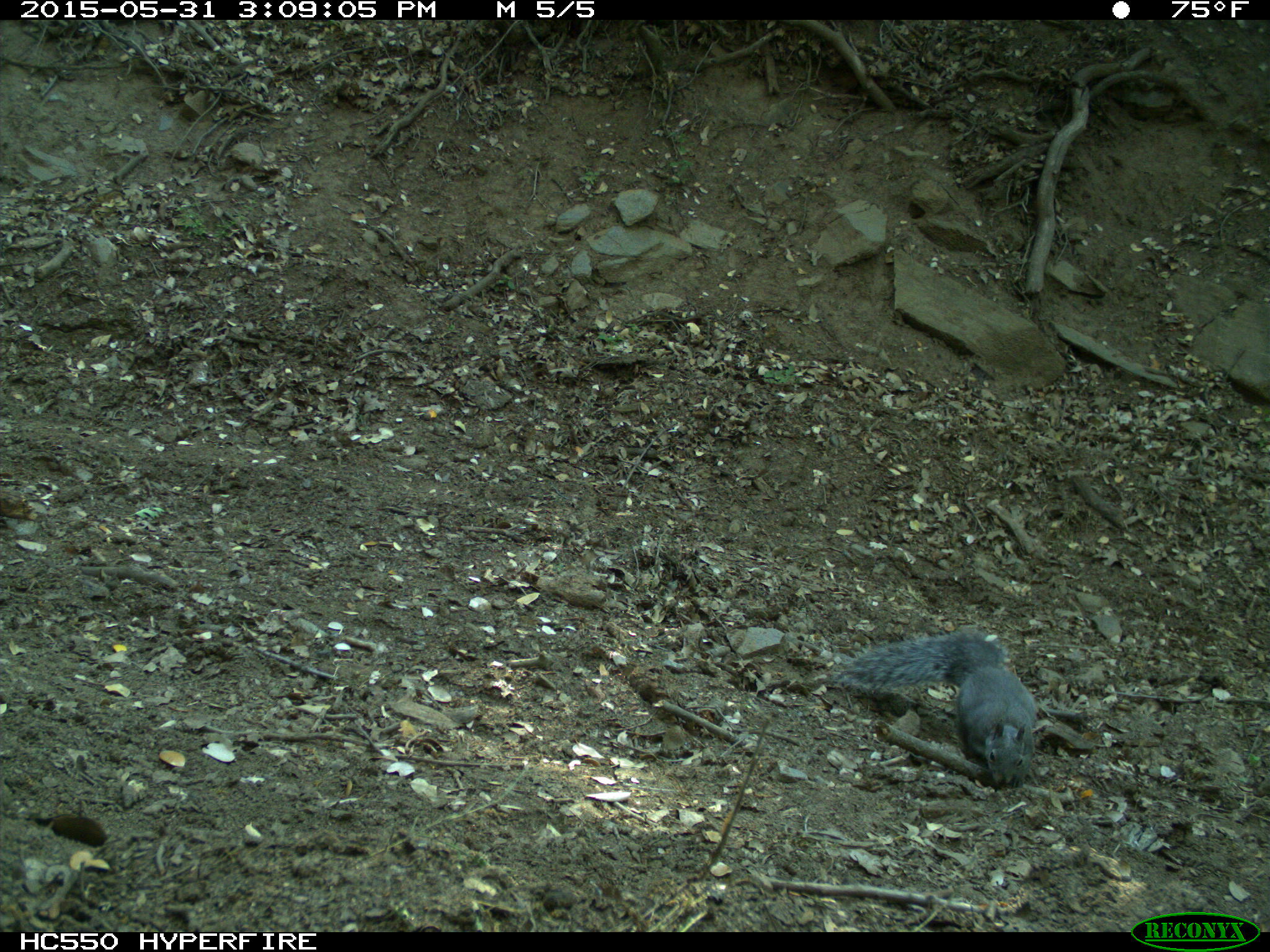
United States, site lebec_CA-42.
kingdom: Animalia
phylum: Chordata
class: Mammalia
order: Rodentia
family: Sciuridae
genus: Sciurus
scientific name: Sciurus carolinensis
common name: eastern gray squirrel